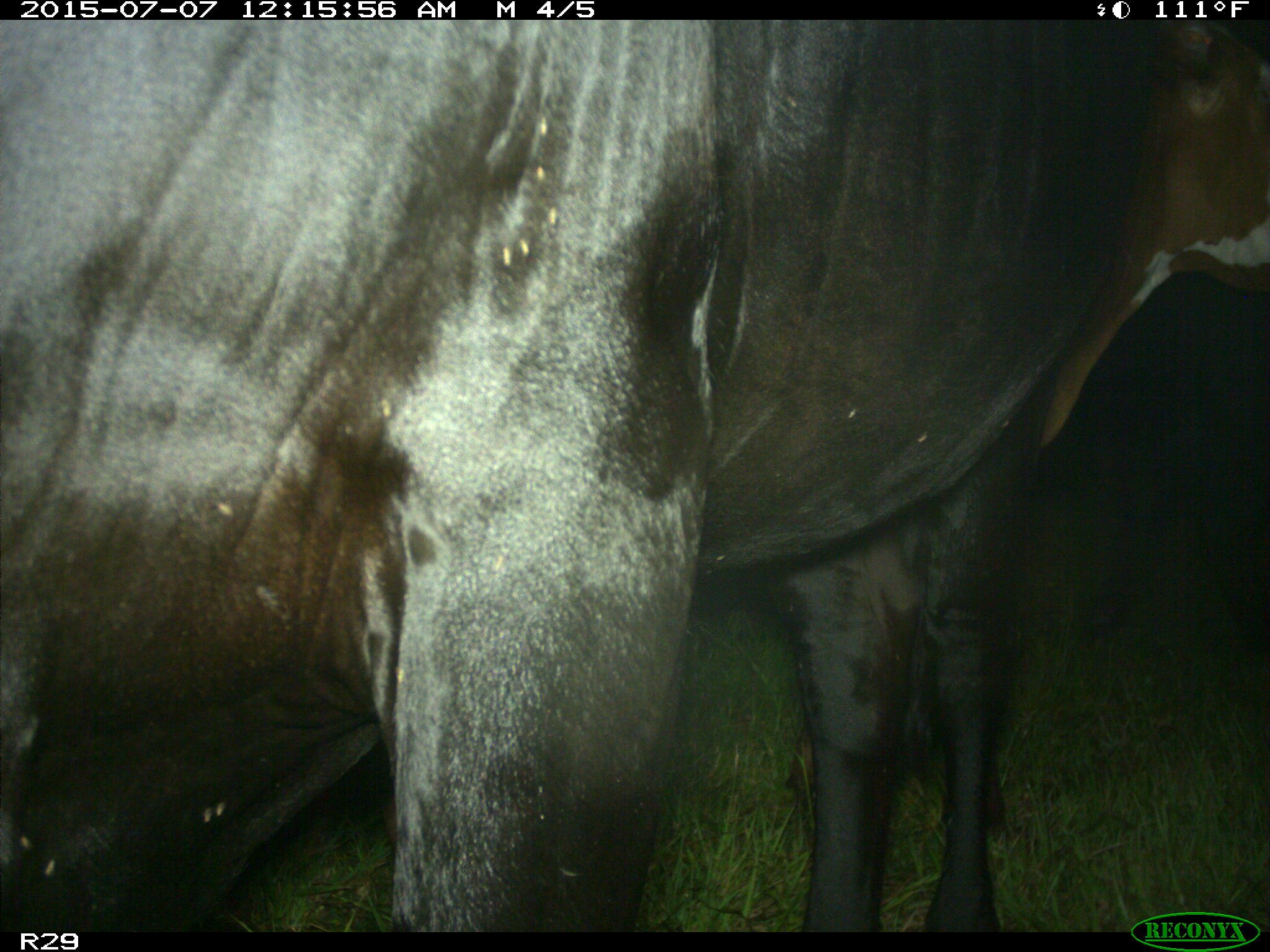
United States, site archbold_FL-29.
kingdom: Animalia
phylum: Chordata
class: Mammalia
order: Artiodactyla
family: Bovidae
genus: Bos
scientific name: Bos taurus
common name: domestic cow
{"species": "Bos taurus (domestic cow)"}